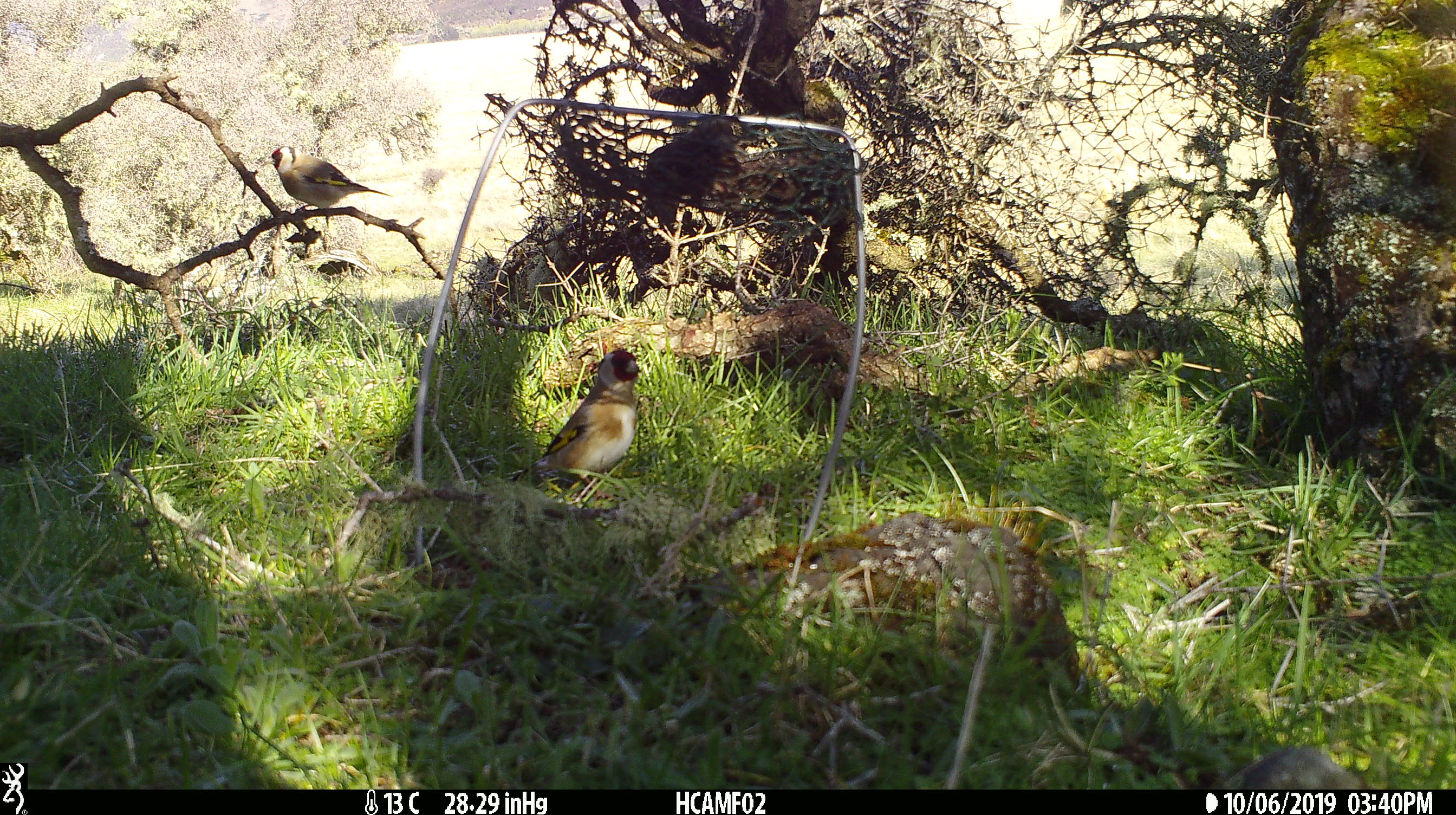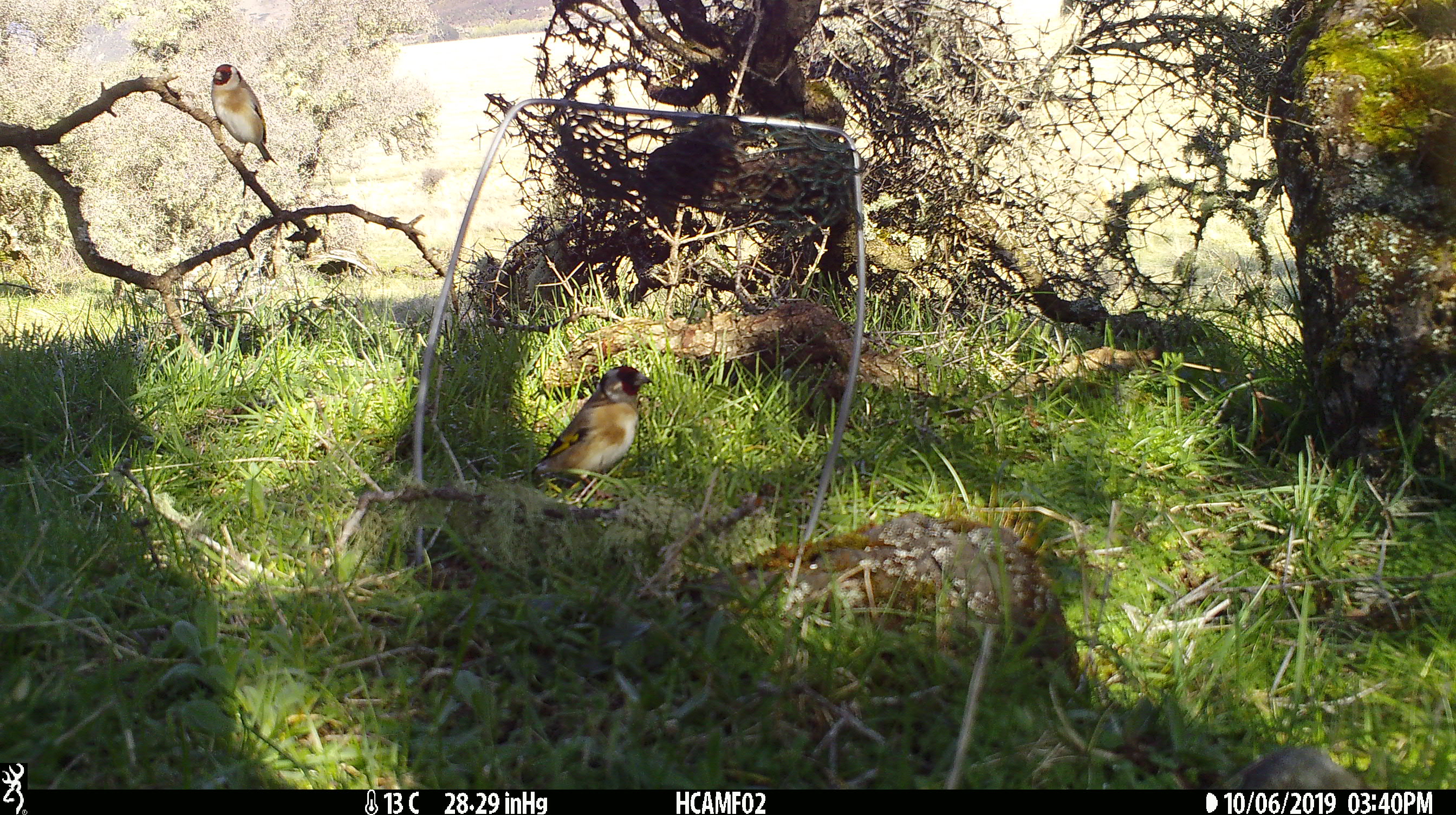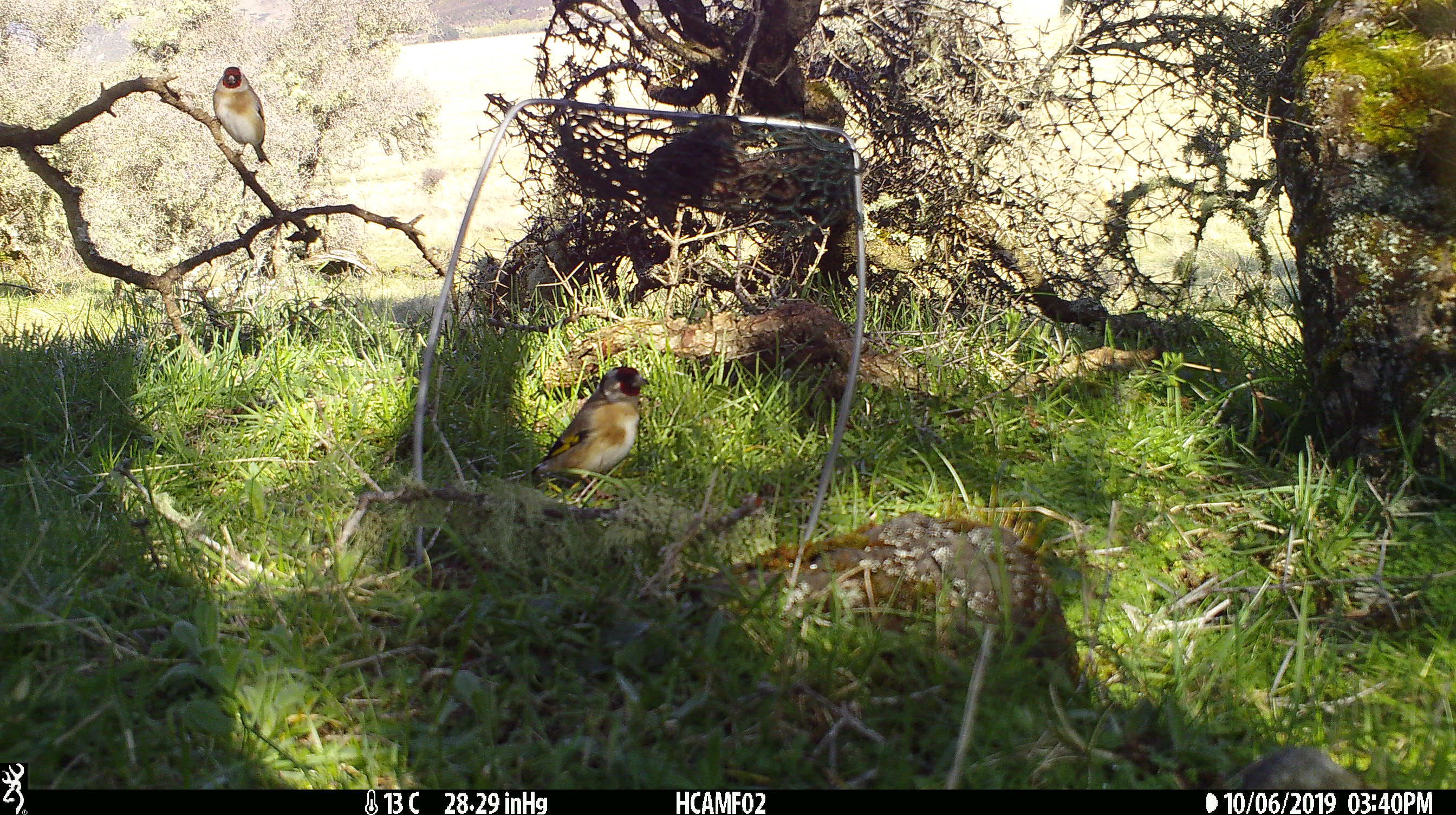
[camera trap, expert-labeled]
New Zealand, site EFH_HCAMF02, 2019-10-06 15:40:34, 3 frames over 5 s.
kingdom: Animalia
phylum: Chordata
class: Aves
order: Passeriformes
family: Fringillidae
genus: Carduelis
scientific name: Carduelis carduelis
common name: european goldfinch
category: goldfinch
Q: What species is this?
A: Goldfinch (european goldfinch) (Carduelis carduelis).